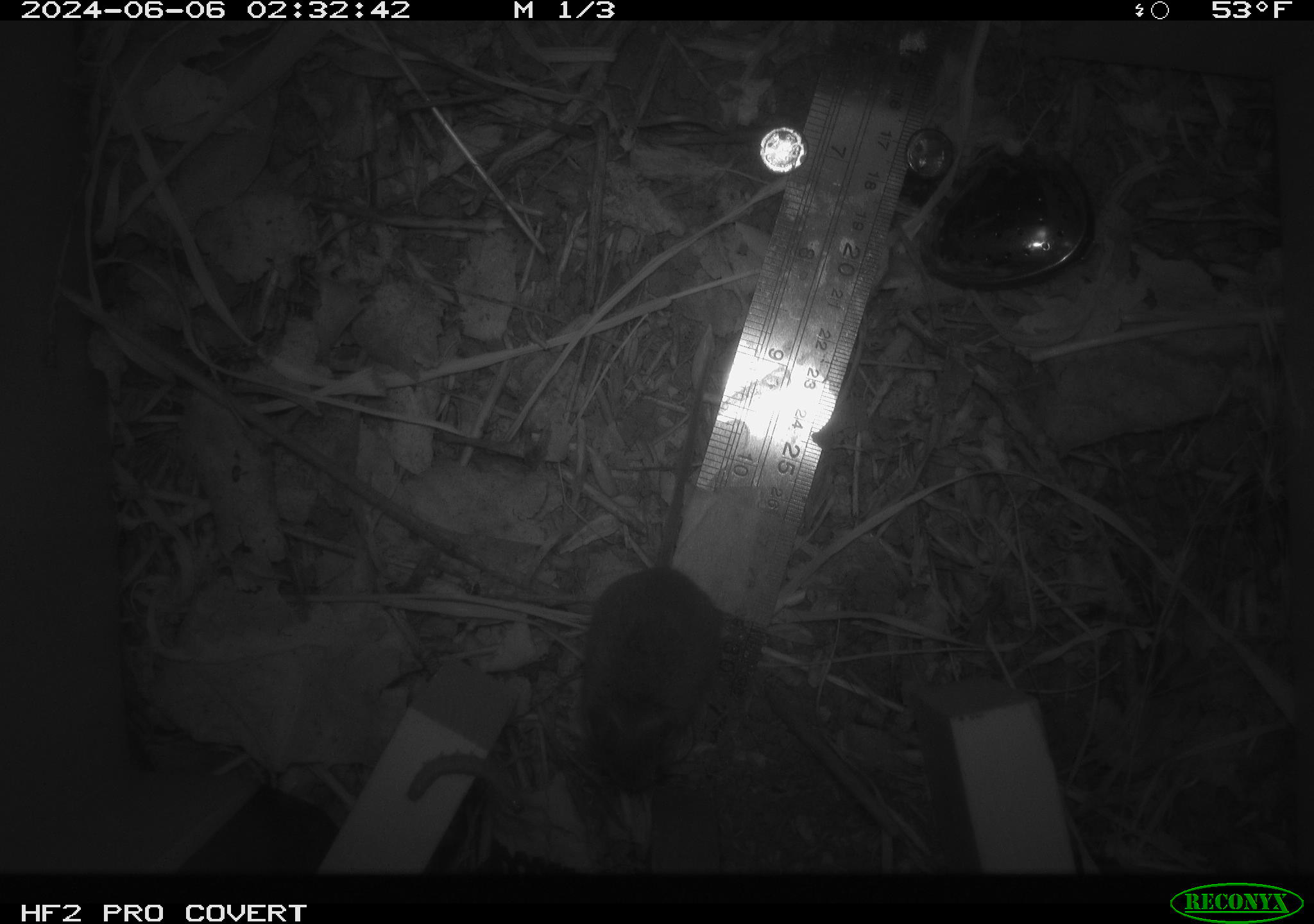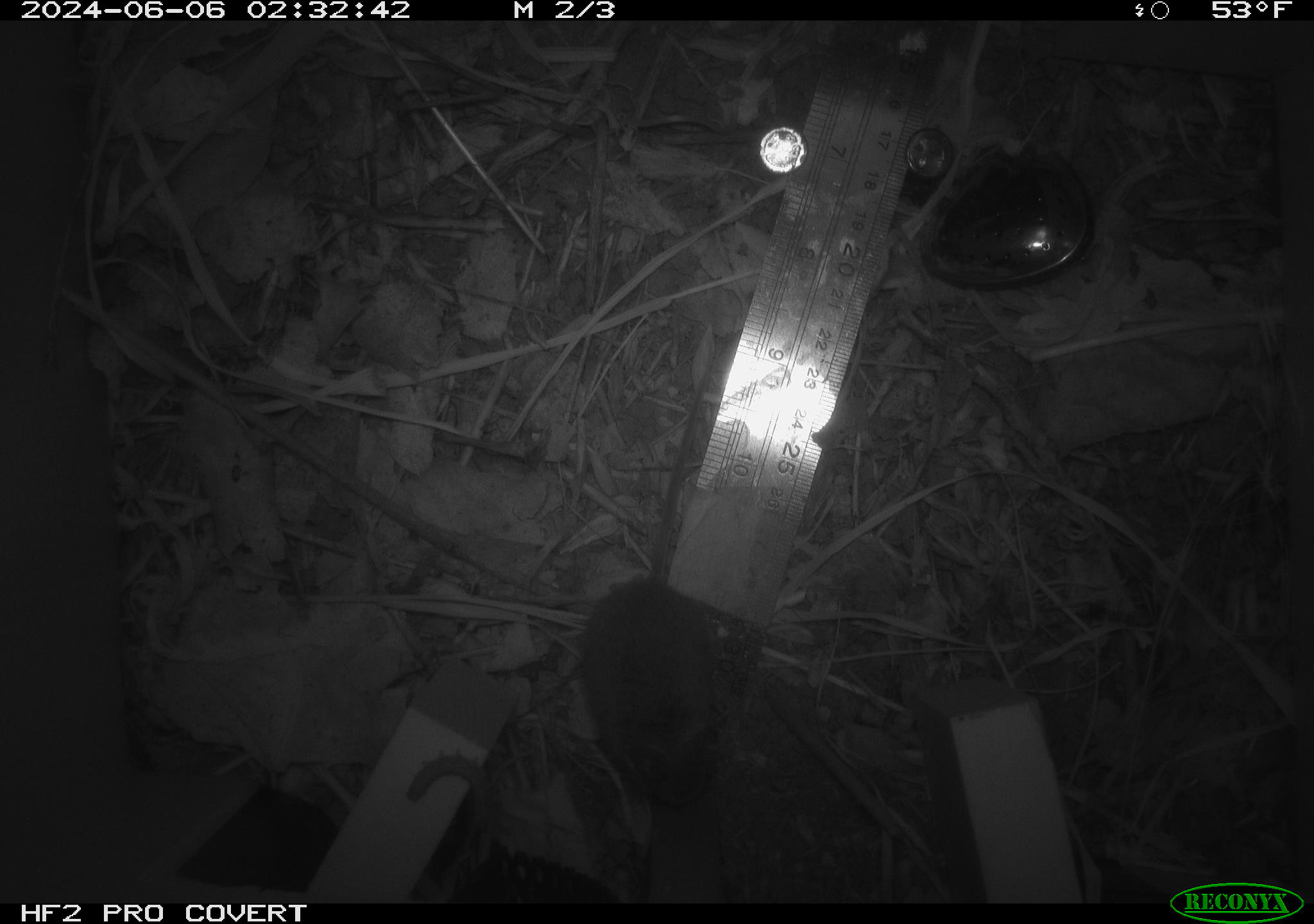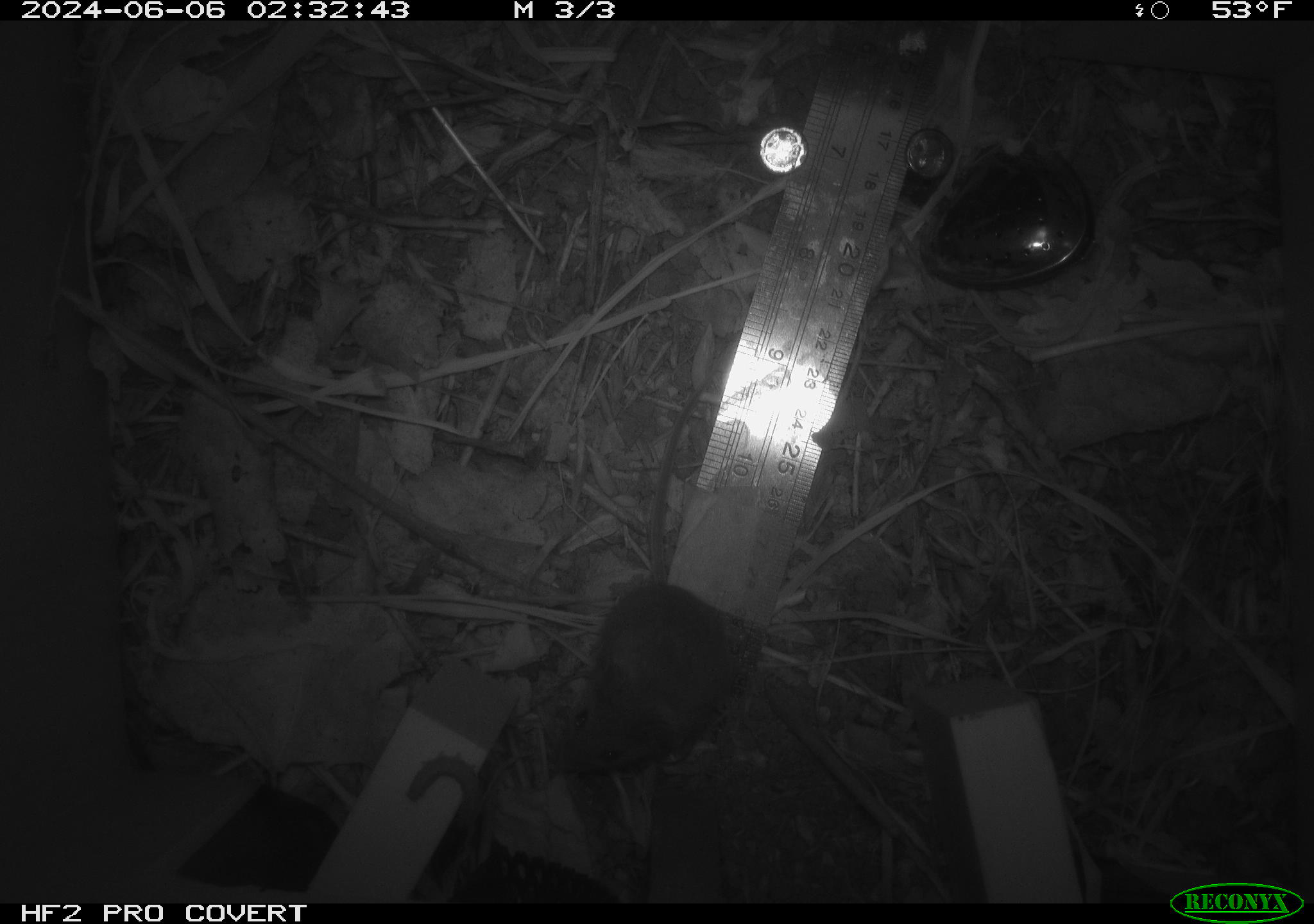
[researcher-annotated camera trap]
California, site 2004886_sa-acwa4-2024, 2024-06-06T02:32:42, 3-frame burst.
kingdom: Animalia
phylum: Chordata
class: Mammalia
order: Rodentia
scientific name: Rodentia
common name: mouse species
Mouse species (Rodentia).